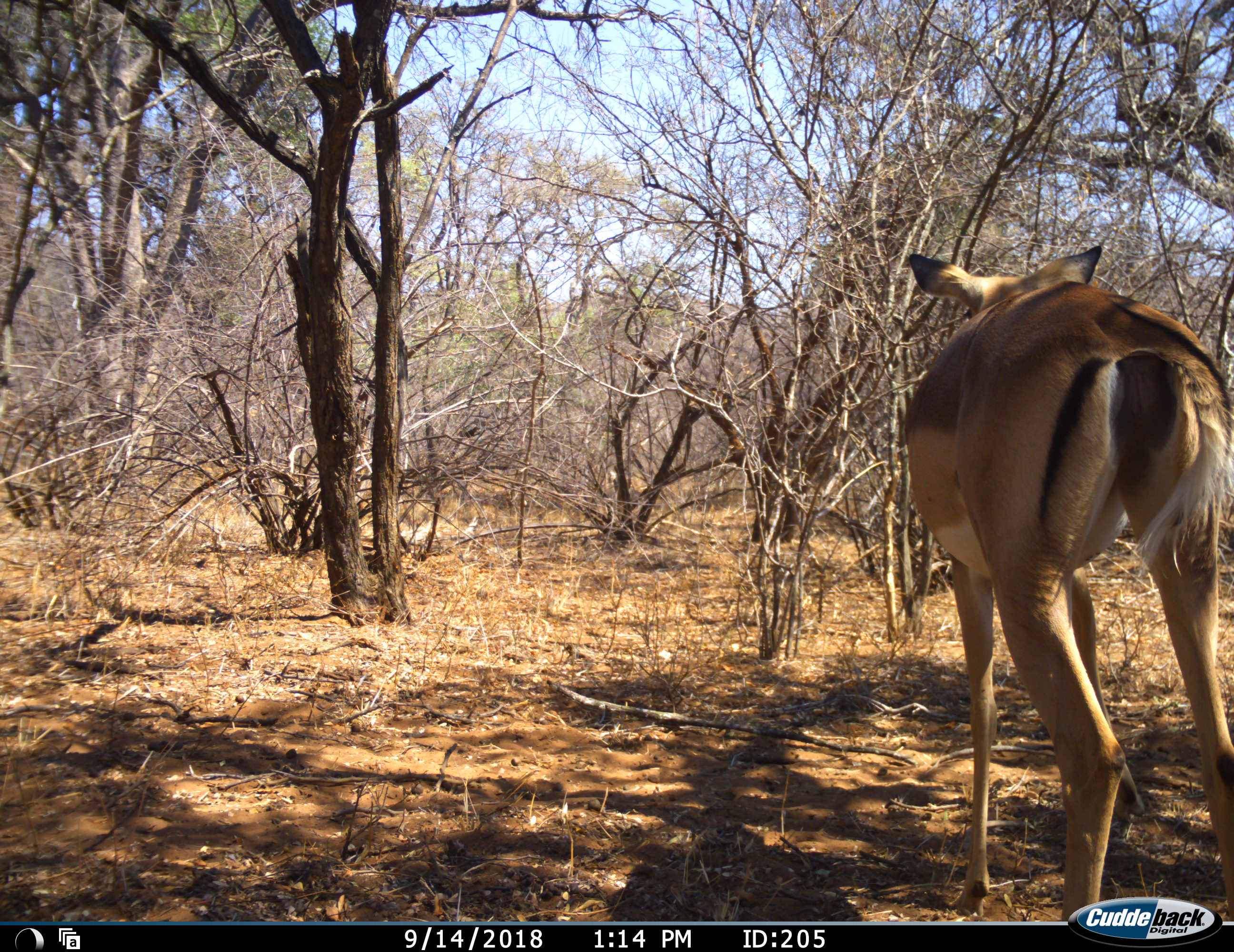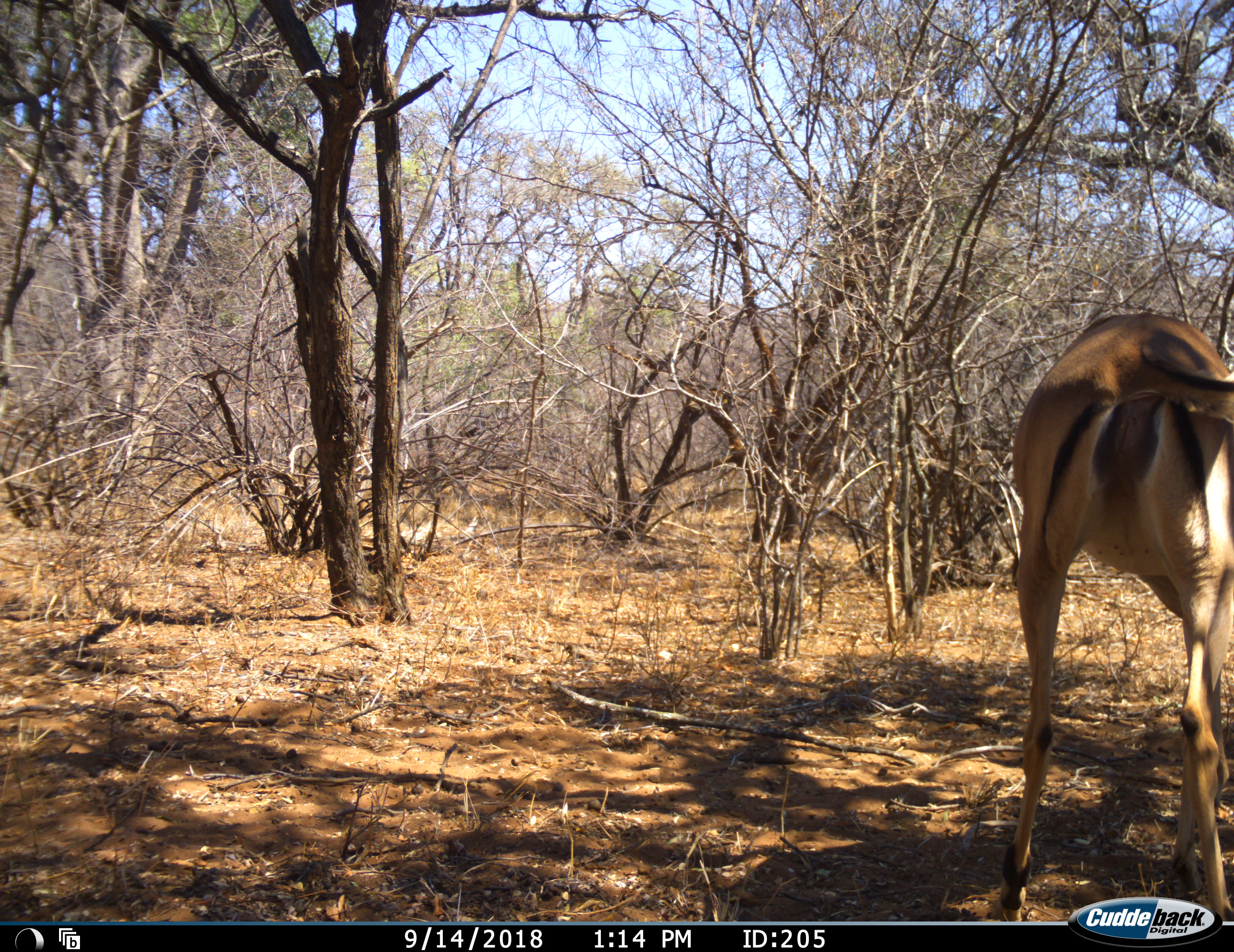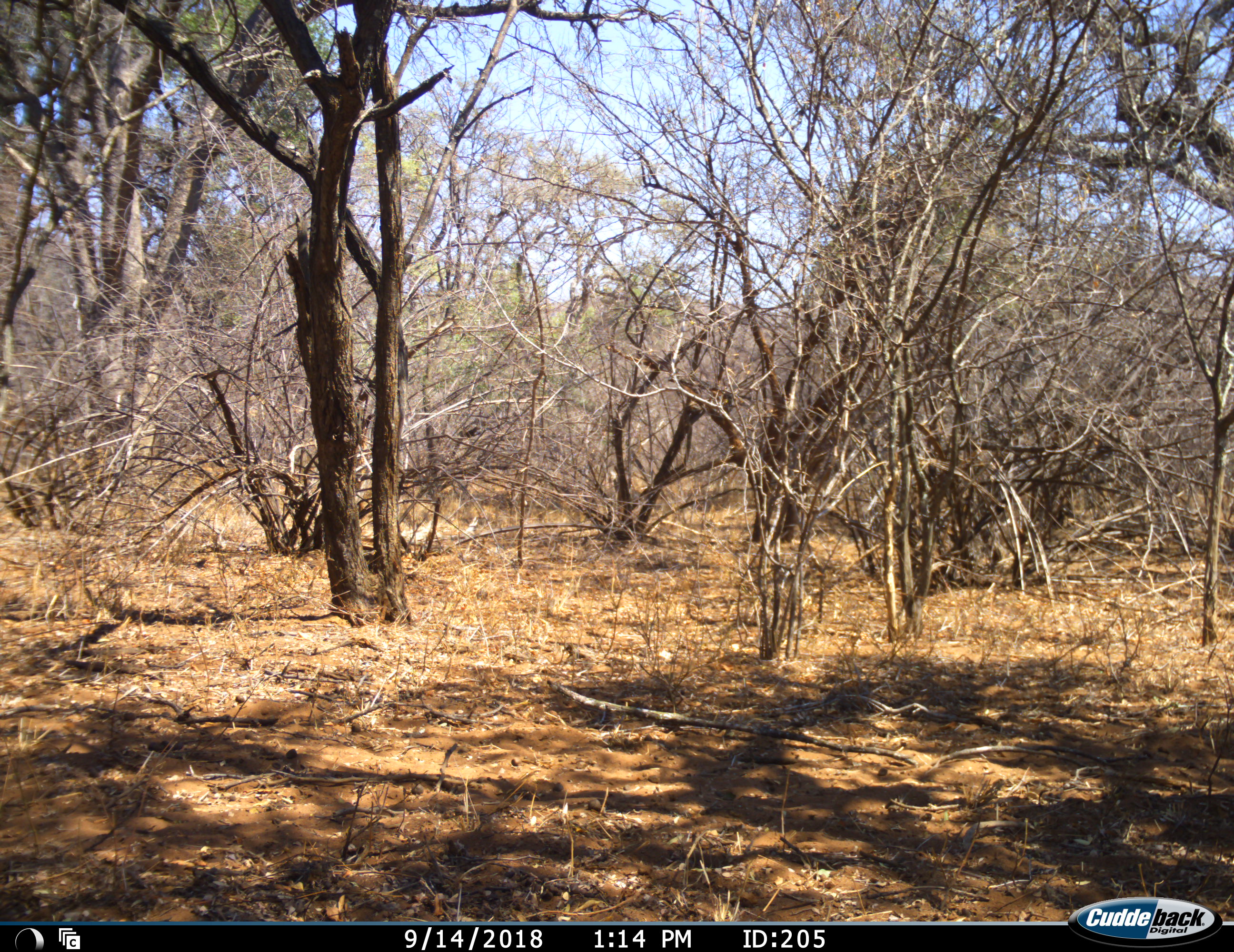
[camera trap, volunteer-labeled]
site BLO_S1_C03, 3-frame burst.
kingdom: Animalia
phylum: Chordata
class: Mammalia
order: Artiodactyla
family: Bovidae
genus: Aepyceros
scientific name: Aepyceros melampus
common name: impala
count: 1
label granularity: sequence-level